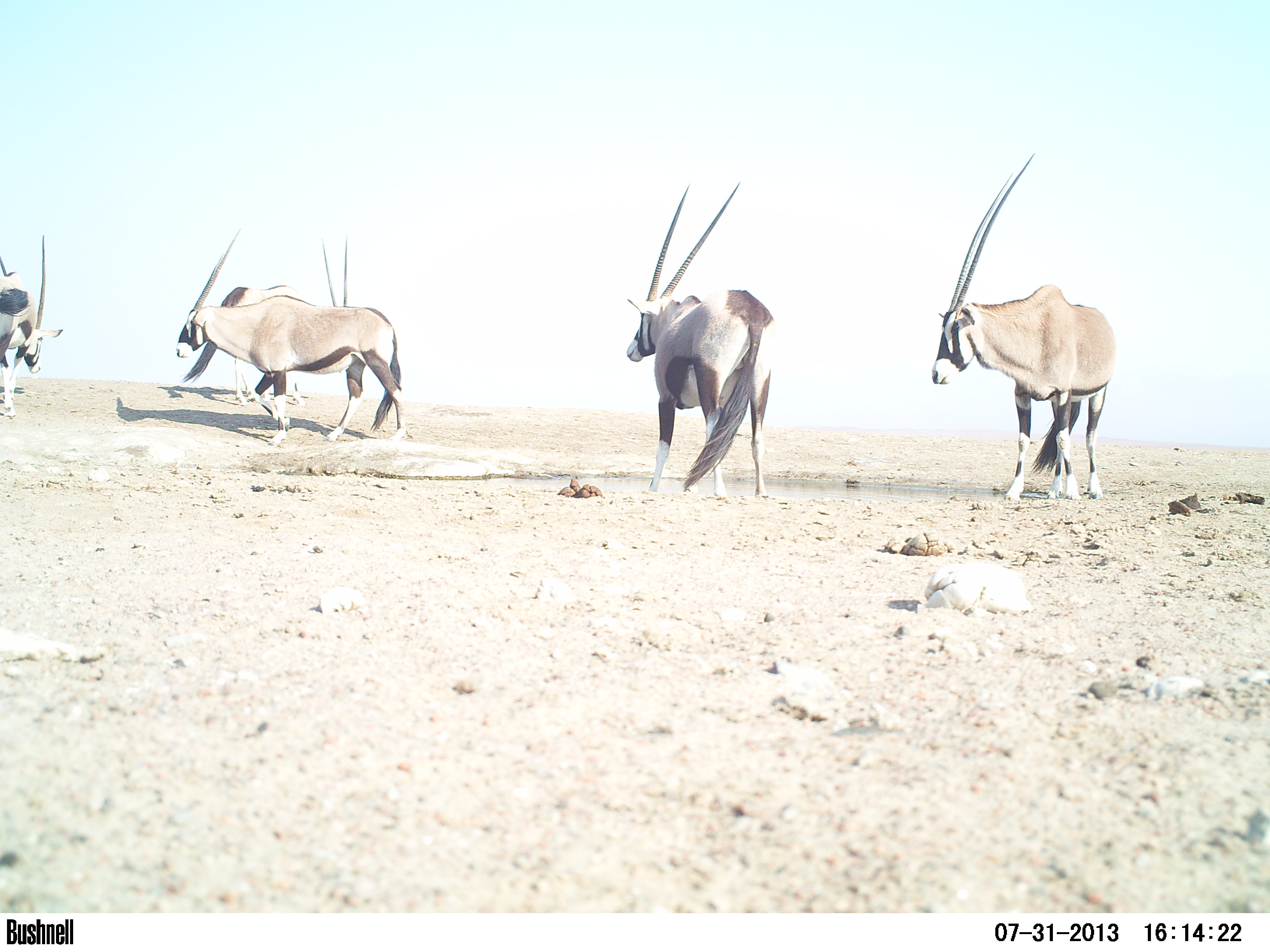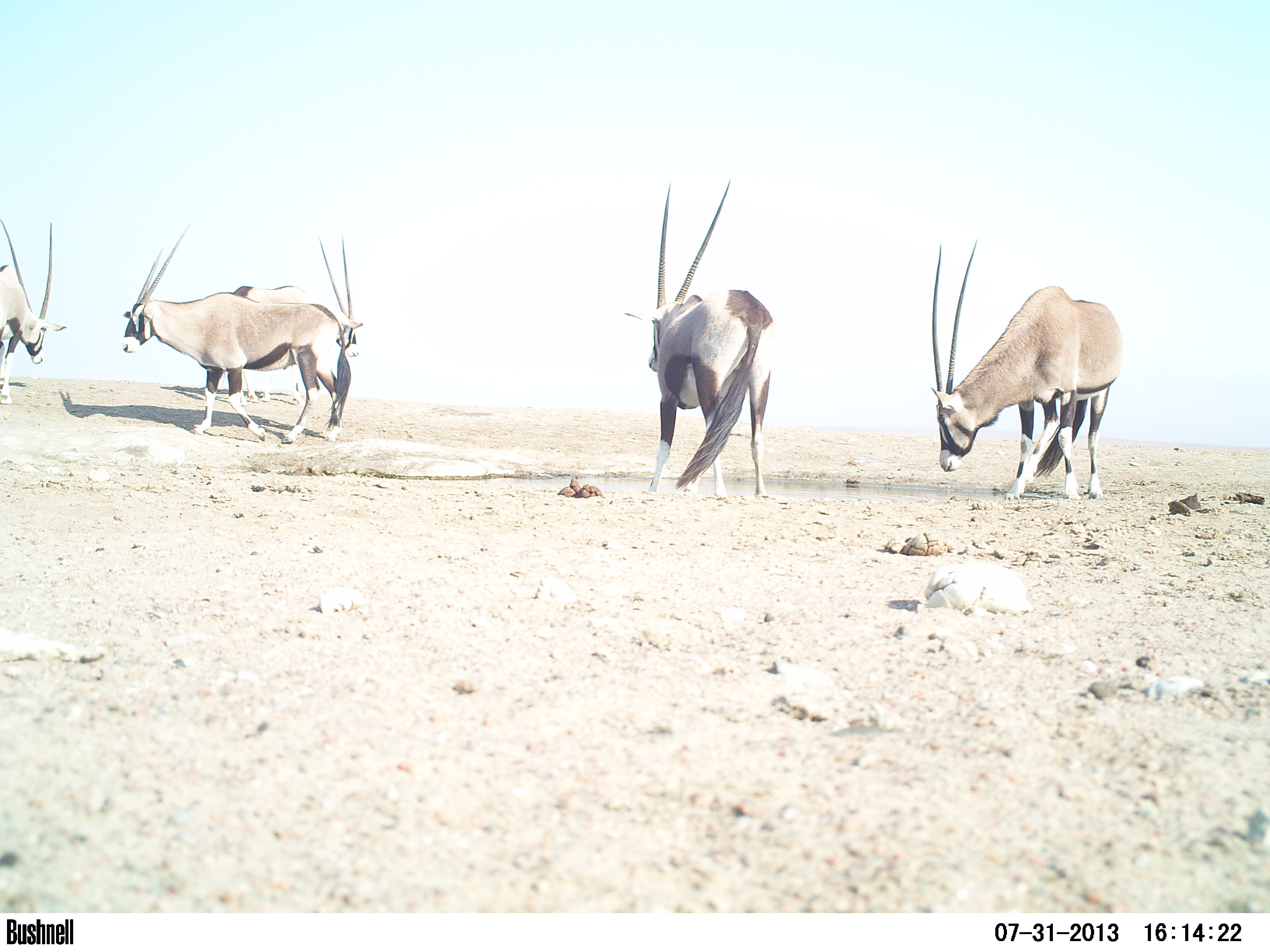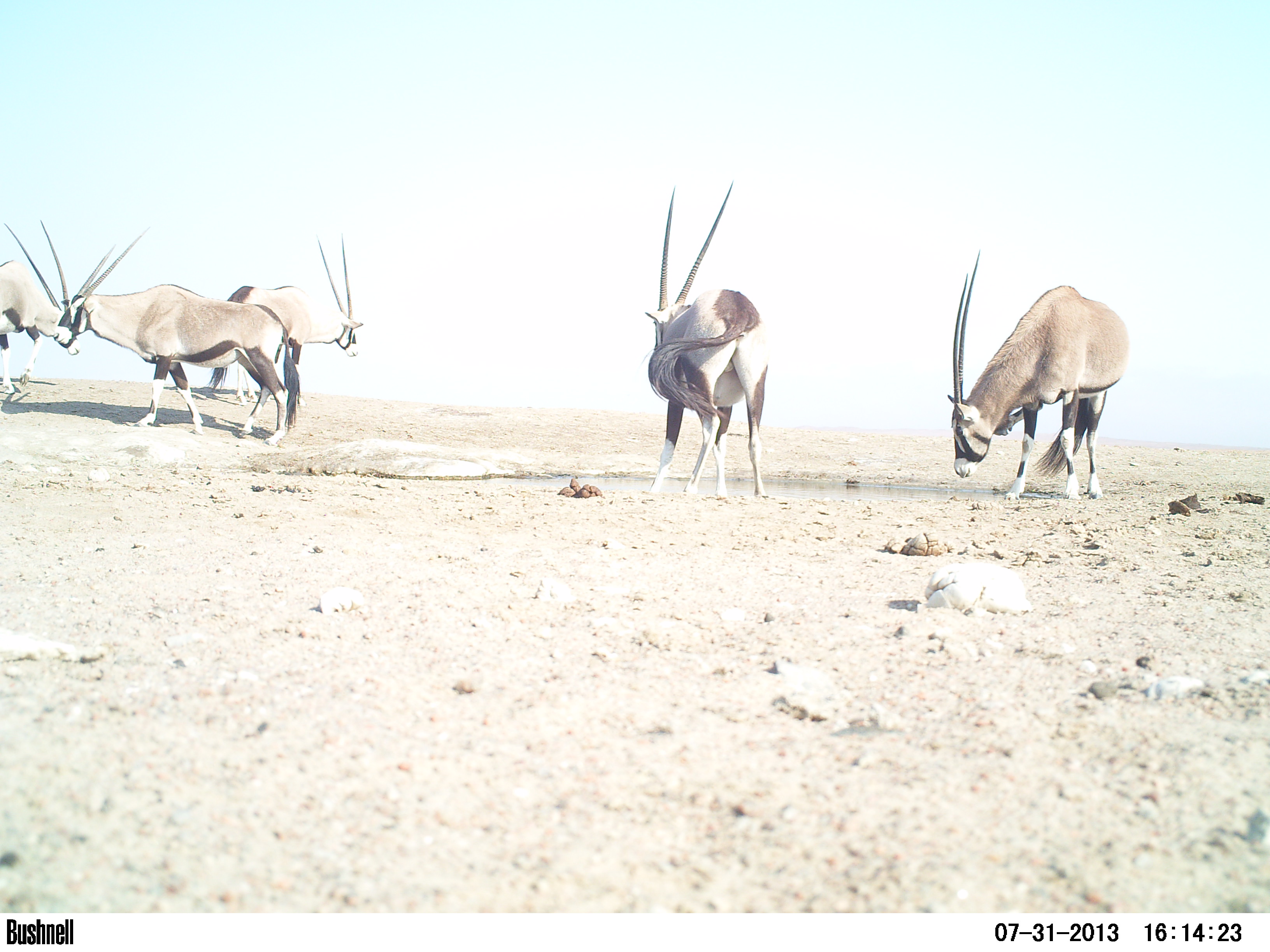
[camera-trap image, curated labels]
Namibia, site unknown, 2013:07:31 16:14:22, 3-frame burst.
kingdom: Animalia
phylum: Chordata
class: Mammalia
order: Artiodactyla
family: Bovidae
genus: Oryx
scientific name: Oryx gazella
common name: gemsbok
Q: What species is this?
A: Oryx gazella (gemsbok).